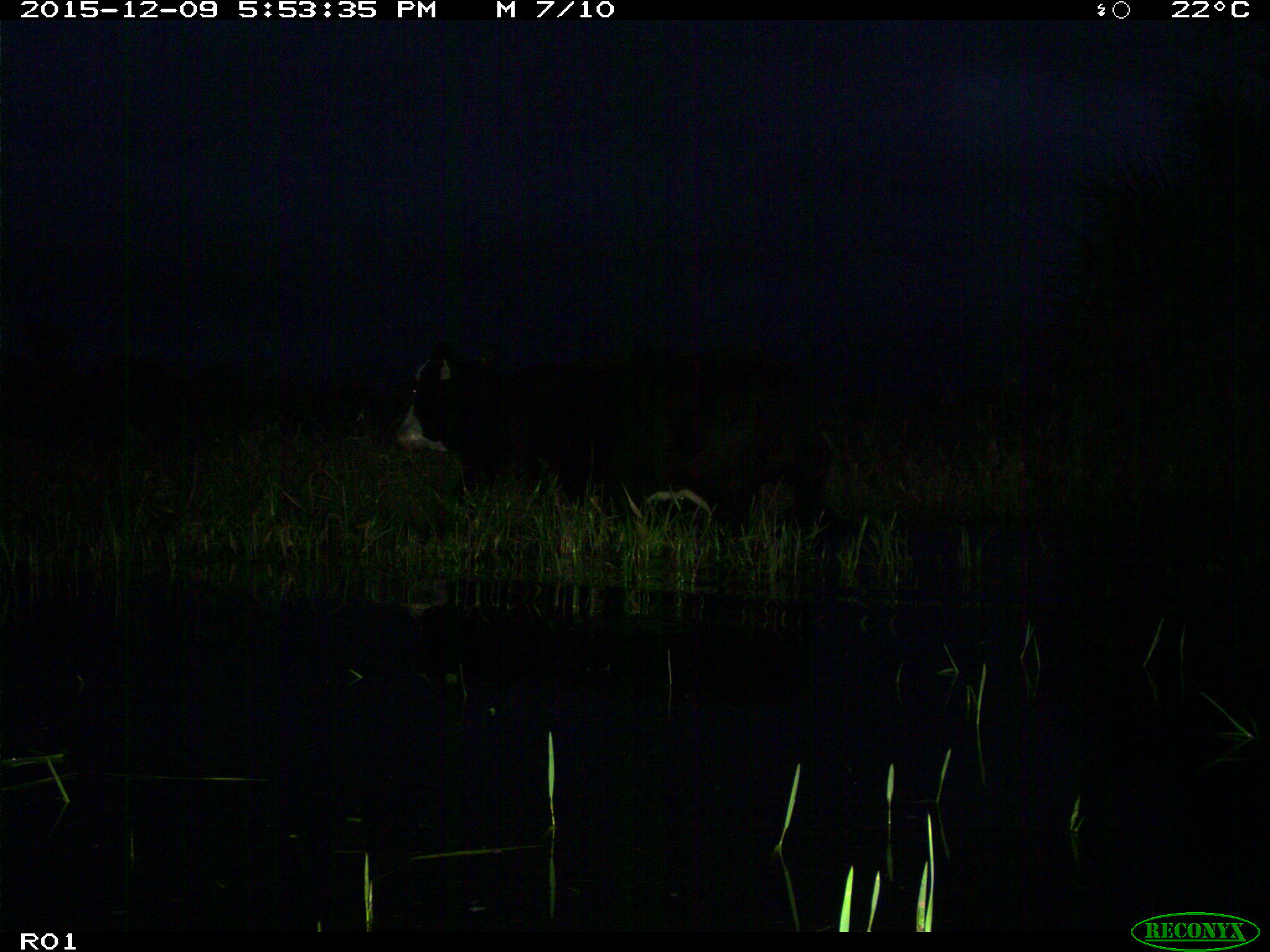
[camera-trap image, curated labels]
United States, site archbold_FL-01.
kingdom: Animalia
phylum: Chordata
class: Mammalia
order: Artiodactyla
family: Bovidae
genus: Bos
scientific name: Bos taurus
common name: domestic cow